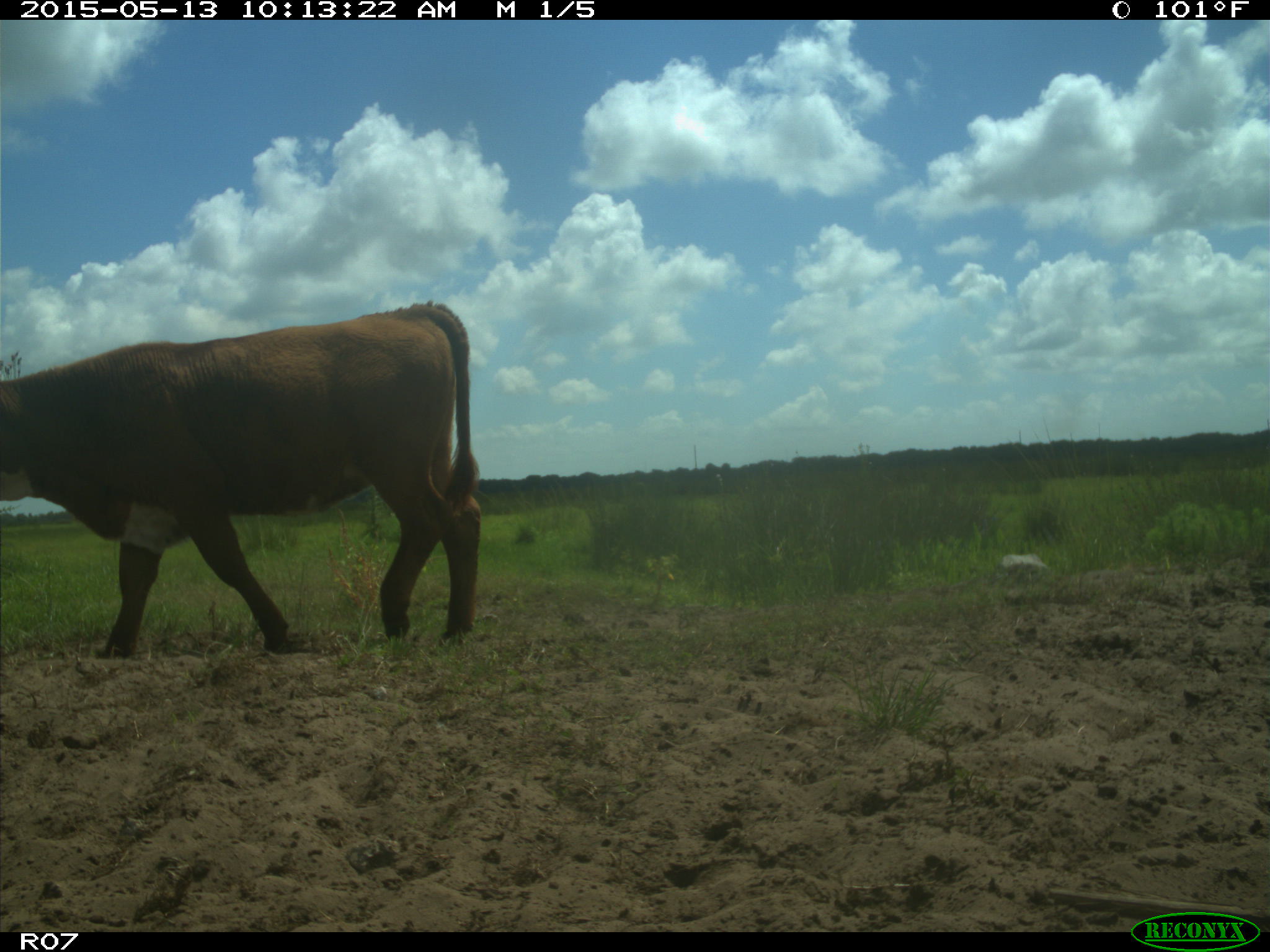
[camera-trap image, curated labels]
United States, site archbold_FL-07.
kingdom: Animalia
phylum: Chordata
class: Mammalia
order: Artiodactyla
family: Bovidae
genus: Bos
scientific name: Bos taurus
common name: domestic cow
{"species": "Bos taurus (domestic cow)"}